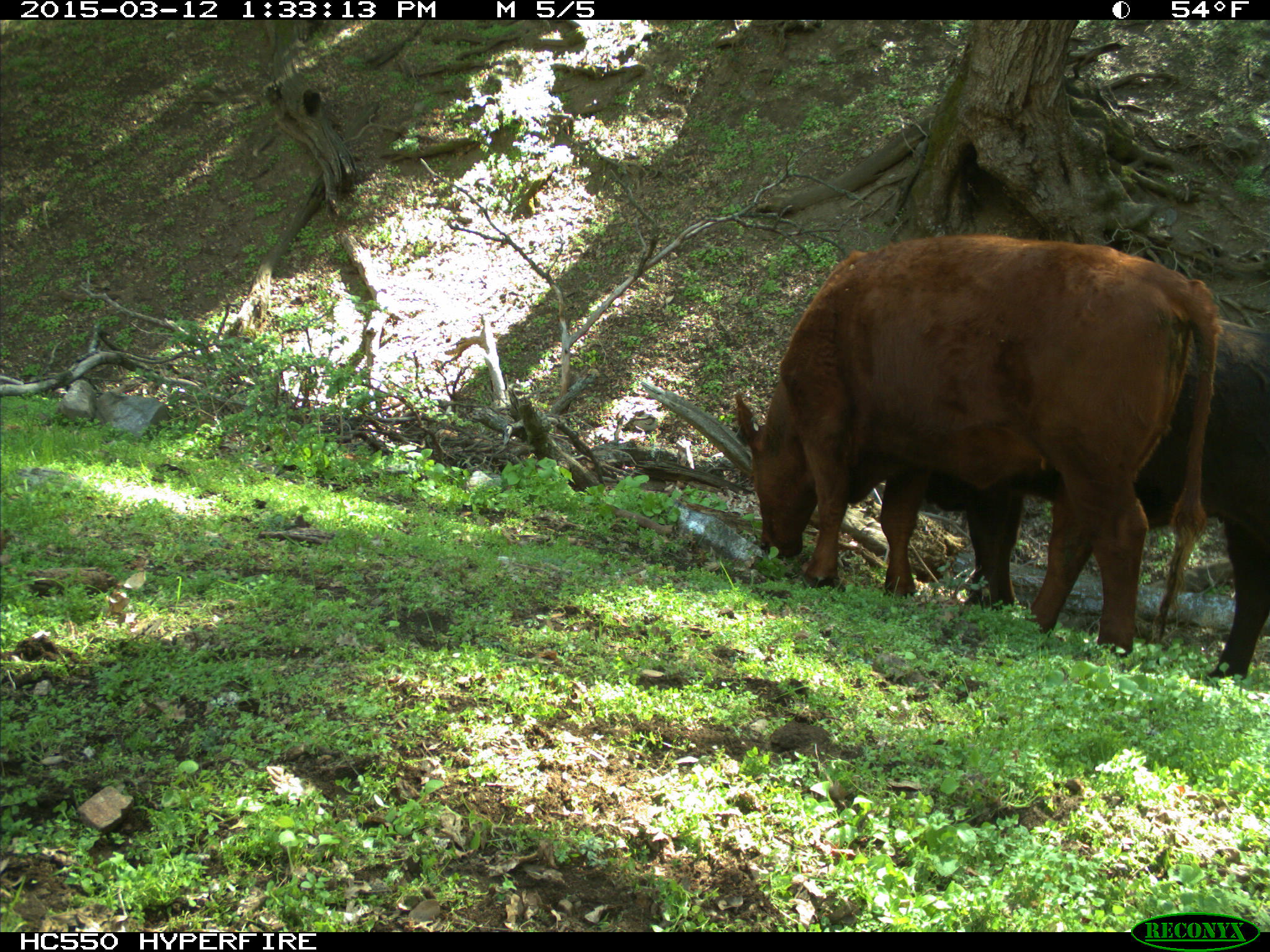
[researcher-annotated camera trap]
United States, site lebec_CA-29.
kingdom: Animalia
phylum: Chordata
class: Mammalia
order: Artiodactyla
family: Bovidae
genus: Bos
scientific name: Bos taurus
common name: domestic cow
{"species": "Bos taurus (domestic cow)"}